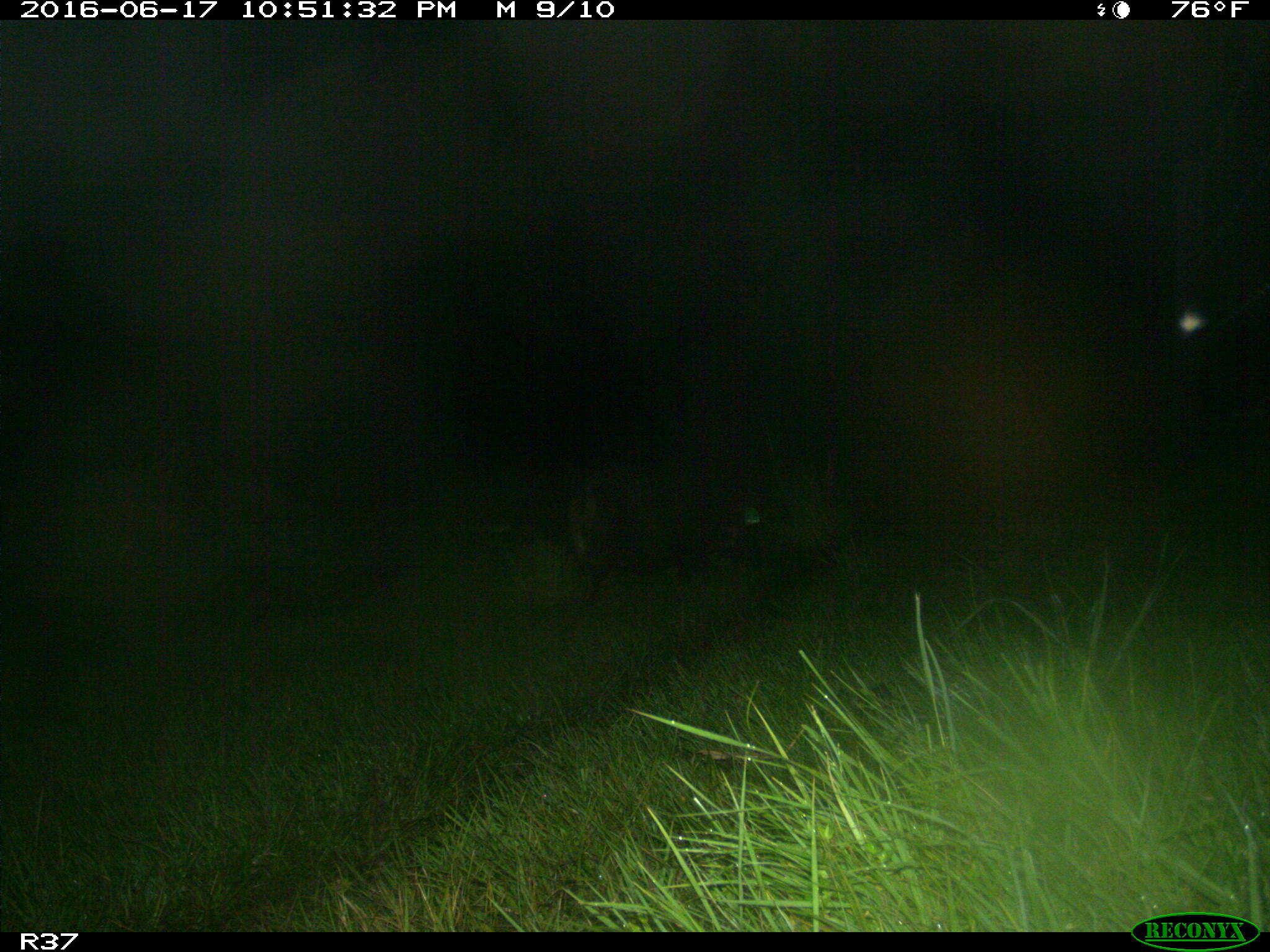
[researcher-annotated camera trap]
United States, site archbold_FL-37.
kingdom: Animalia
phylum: Chordata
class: Mammalia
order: Artiodactyla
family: Suidae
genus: Sus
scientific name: Sus scrofa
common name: wild boar